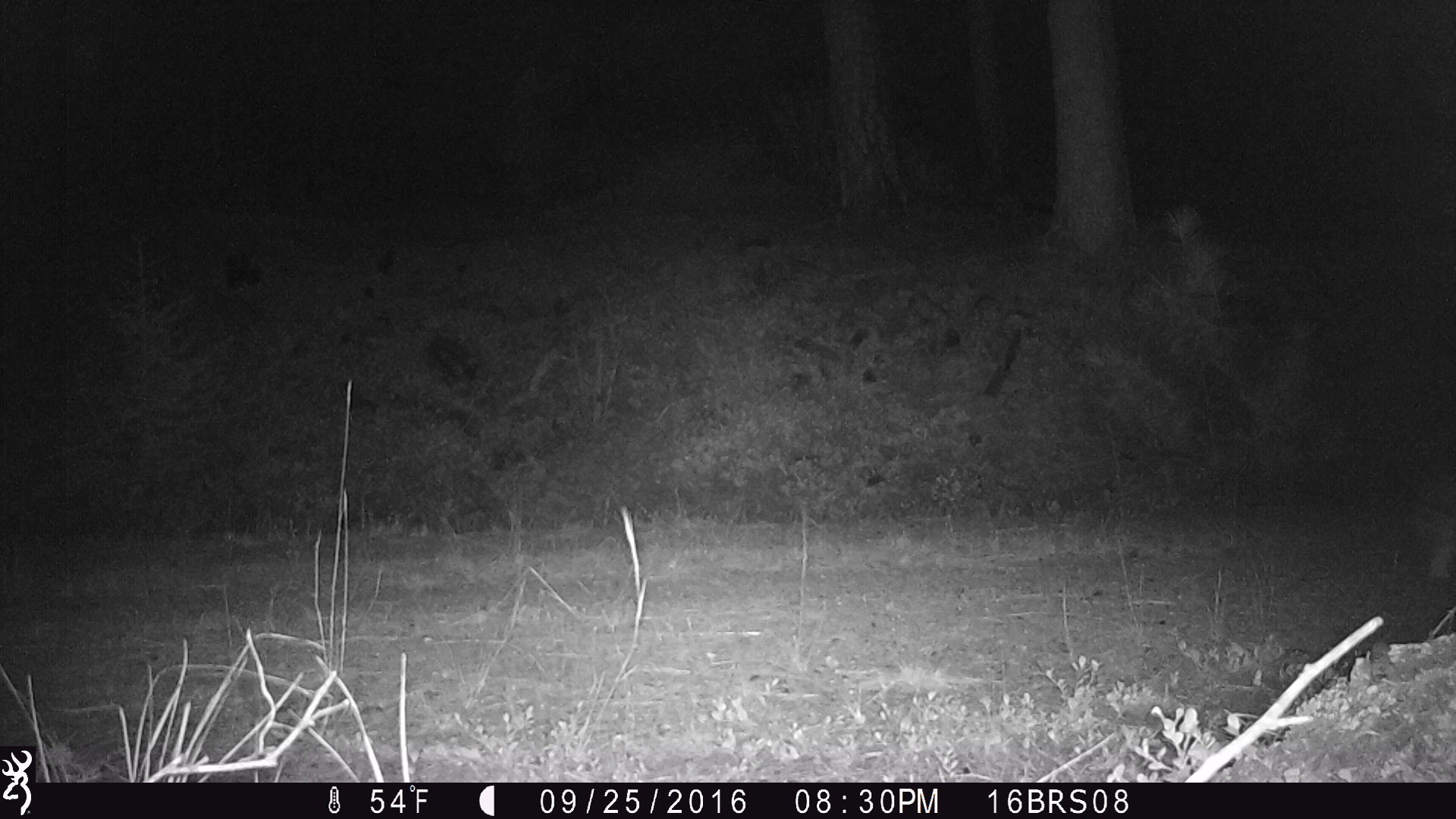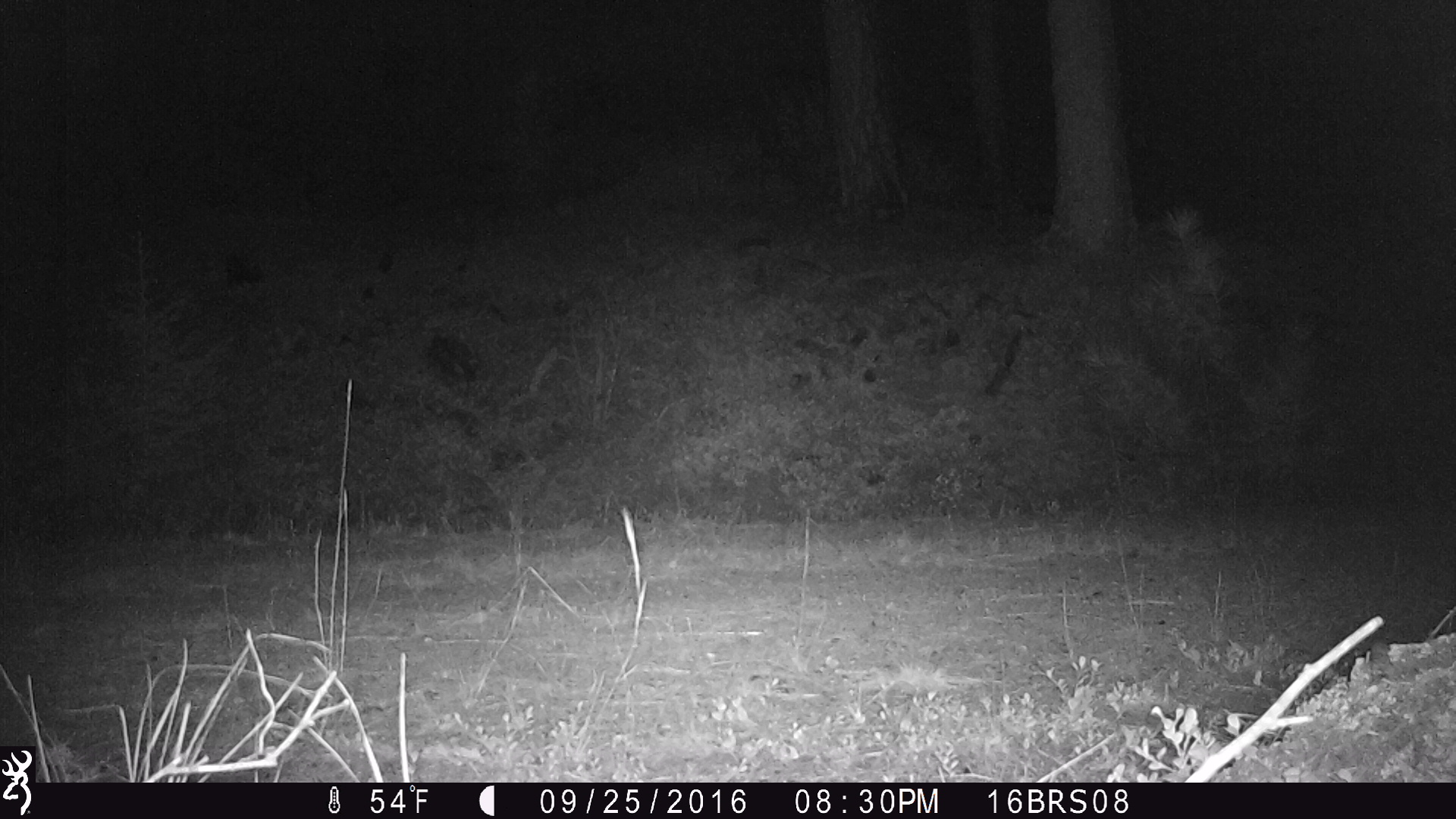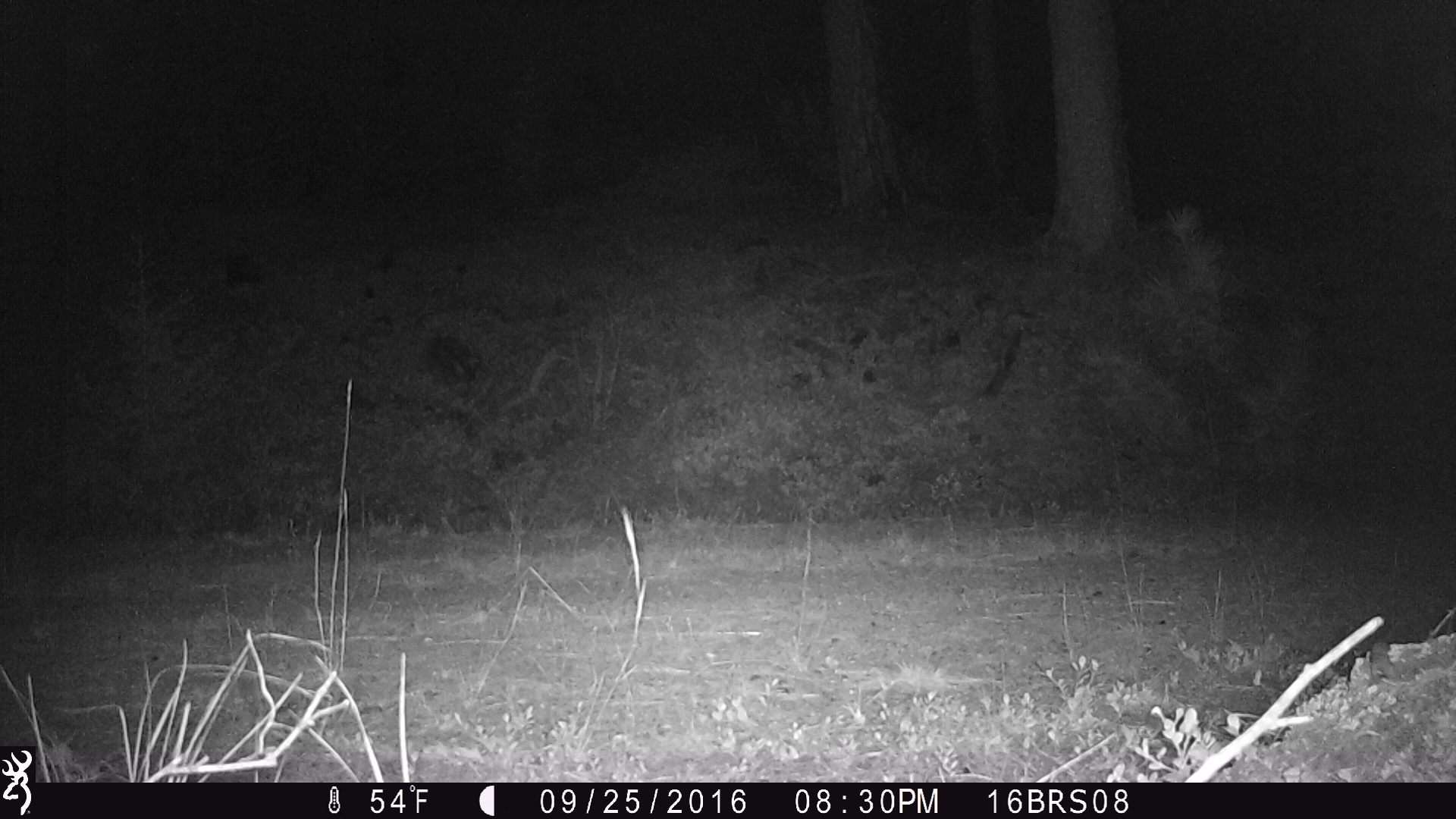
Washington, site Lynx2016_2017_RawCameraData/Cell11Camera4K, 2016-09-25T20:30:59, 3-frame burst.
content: unidentified animal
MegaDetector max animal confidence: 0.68